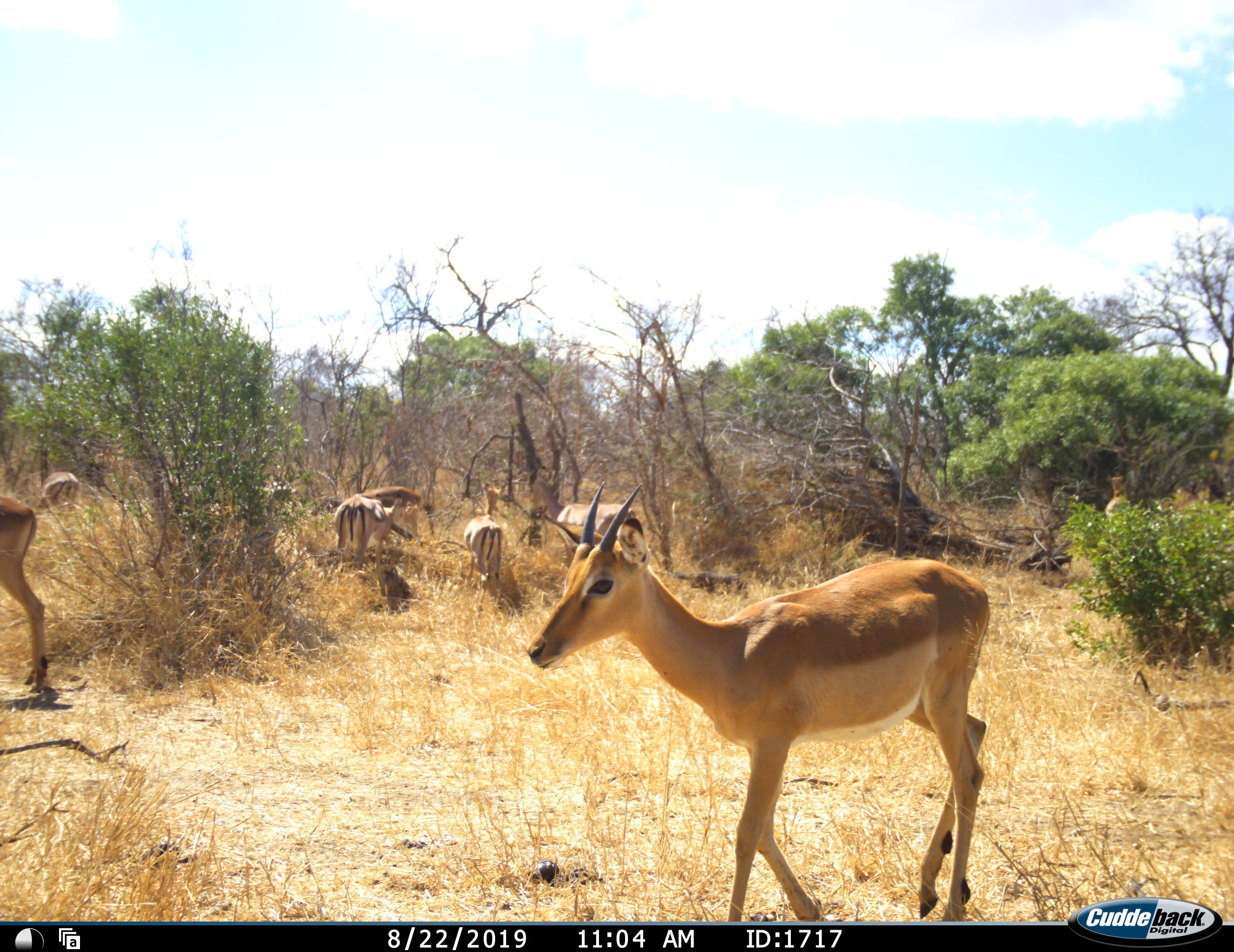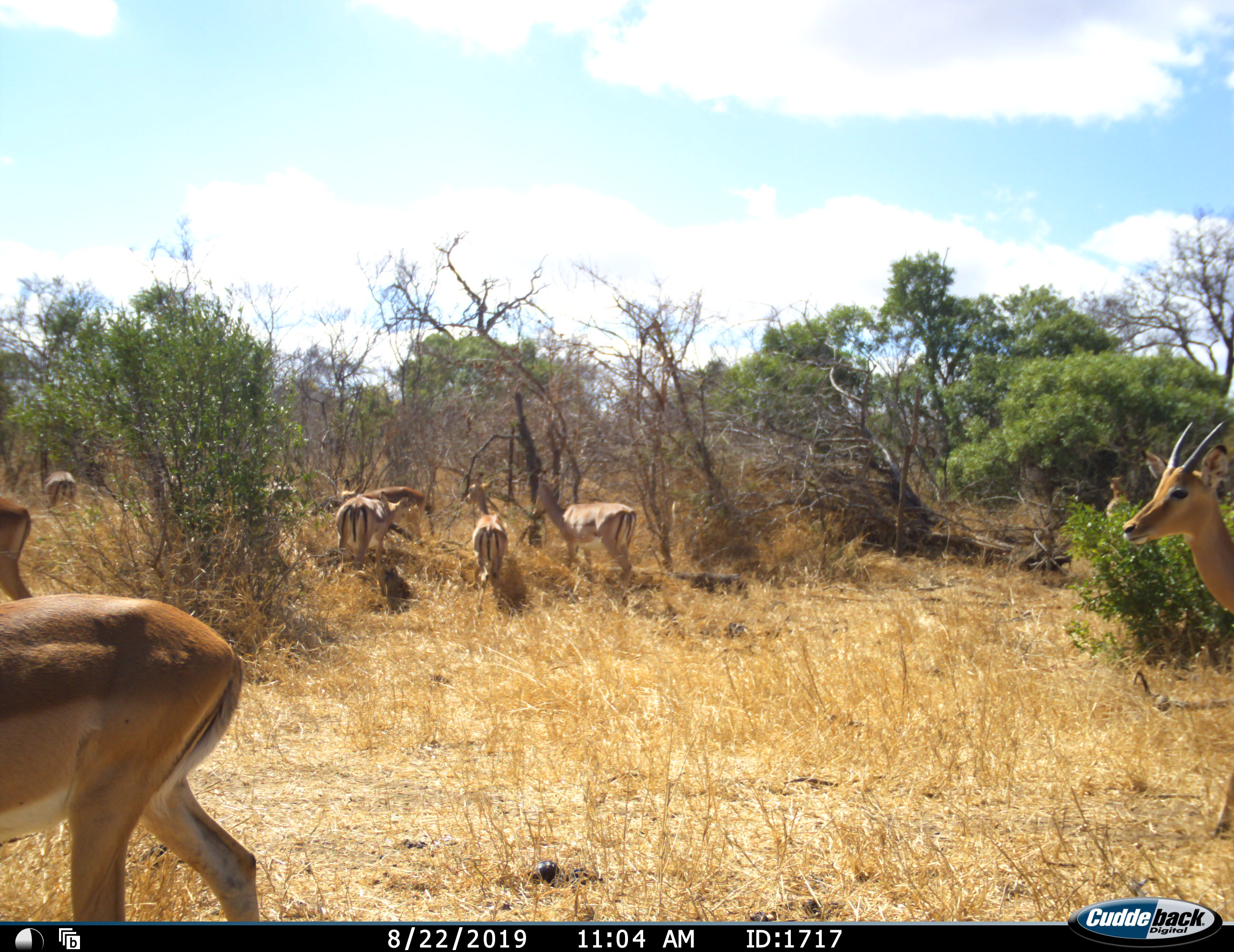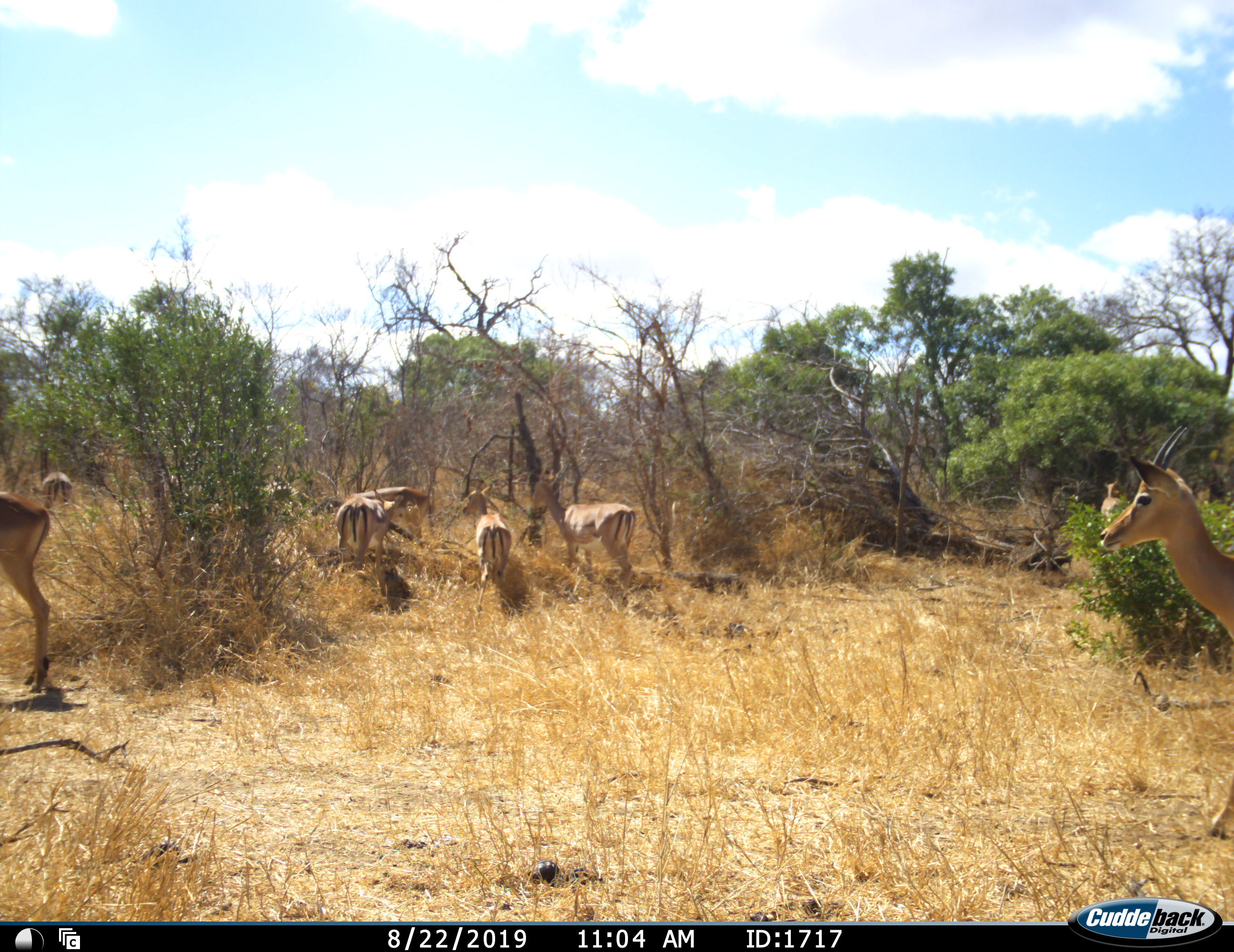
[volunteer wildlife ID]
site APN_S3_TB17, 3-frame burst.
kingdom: Animalia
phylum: Chordata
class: Mammalia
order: Artiodactyla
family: Bovidae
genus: Aepyceros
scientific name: Aepyceros melampus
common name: impala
Impala (Aepyceros melampus), count 9. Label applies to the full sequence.